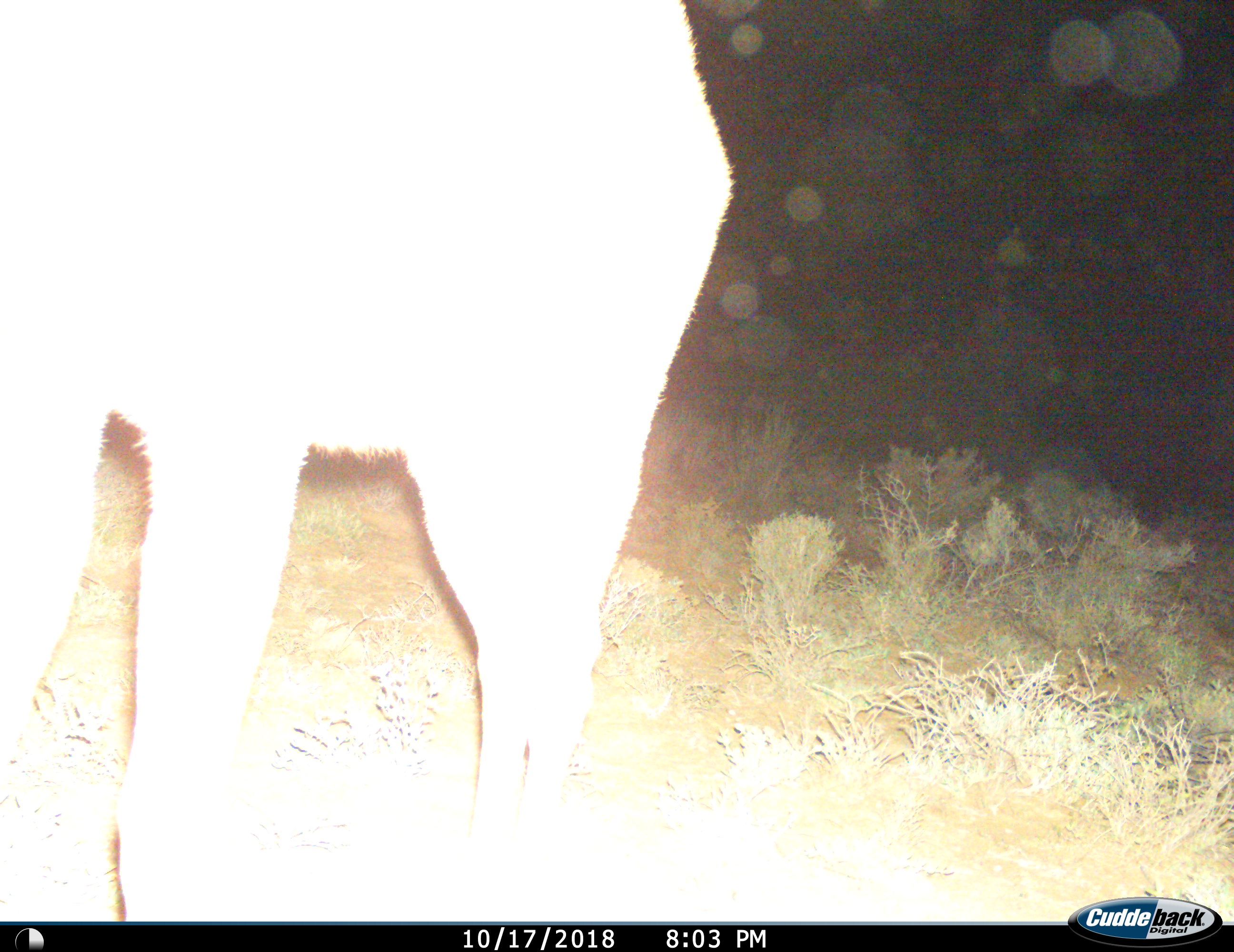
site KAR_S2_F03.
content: unidentified animal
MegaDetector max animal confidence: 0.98